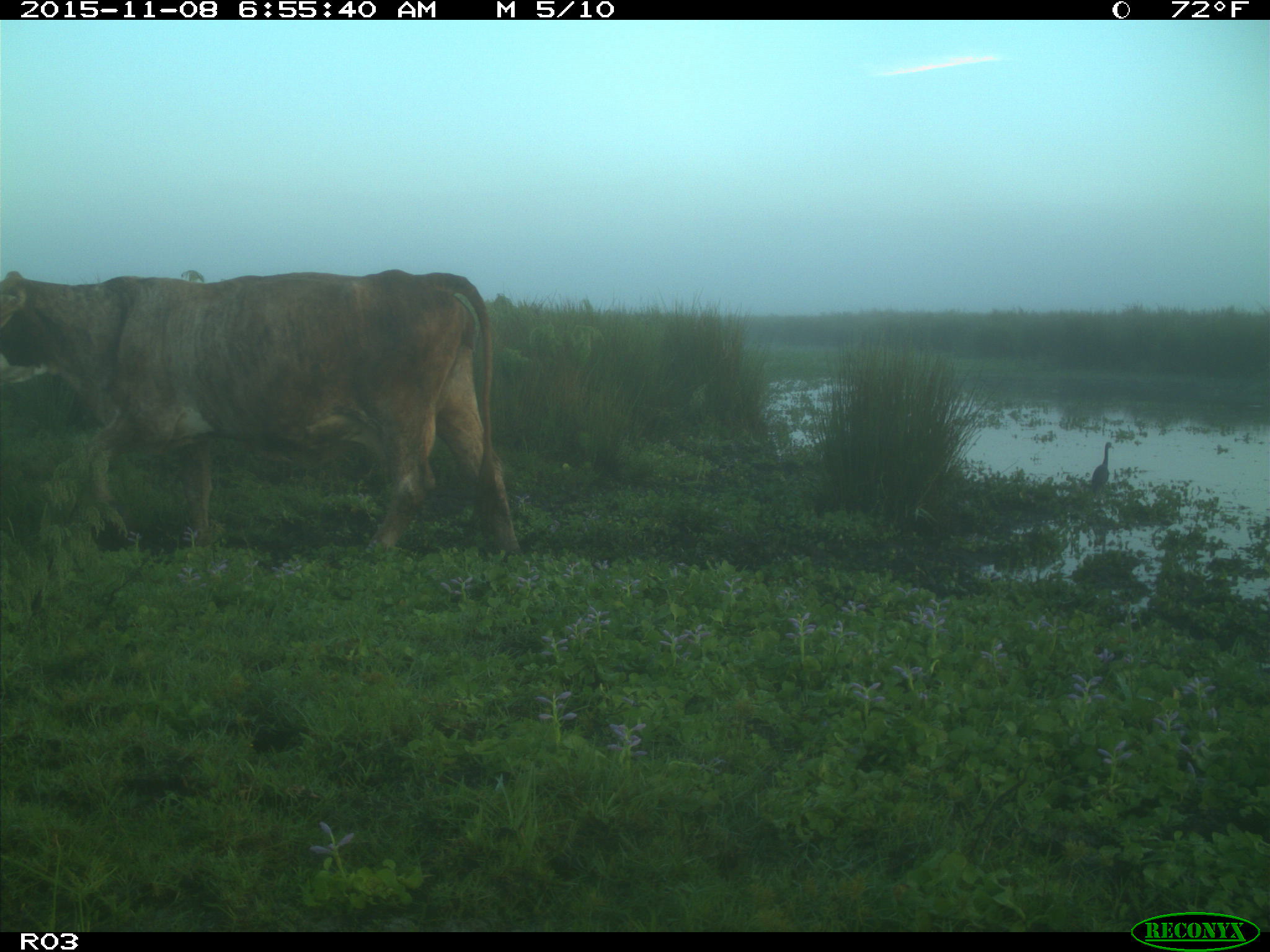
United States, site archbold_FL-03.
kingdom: Animalia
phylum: Chordata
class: Mammalia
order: Artiodactyla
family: Bovidae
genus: Bos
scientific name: Bos taurus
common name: domestic cow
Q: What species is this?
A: Bos taurus (domestic cow).